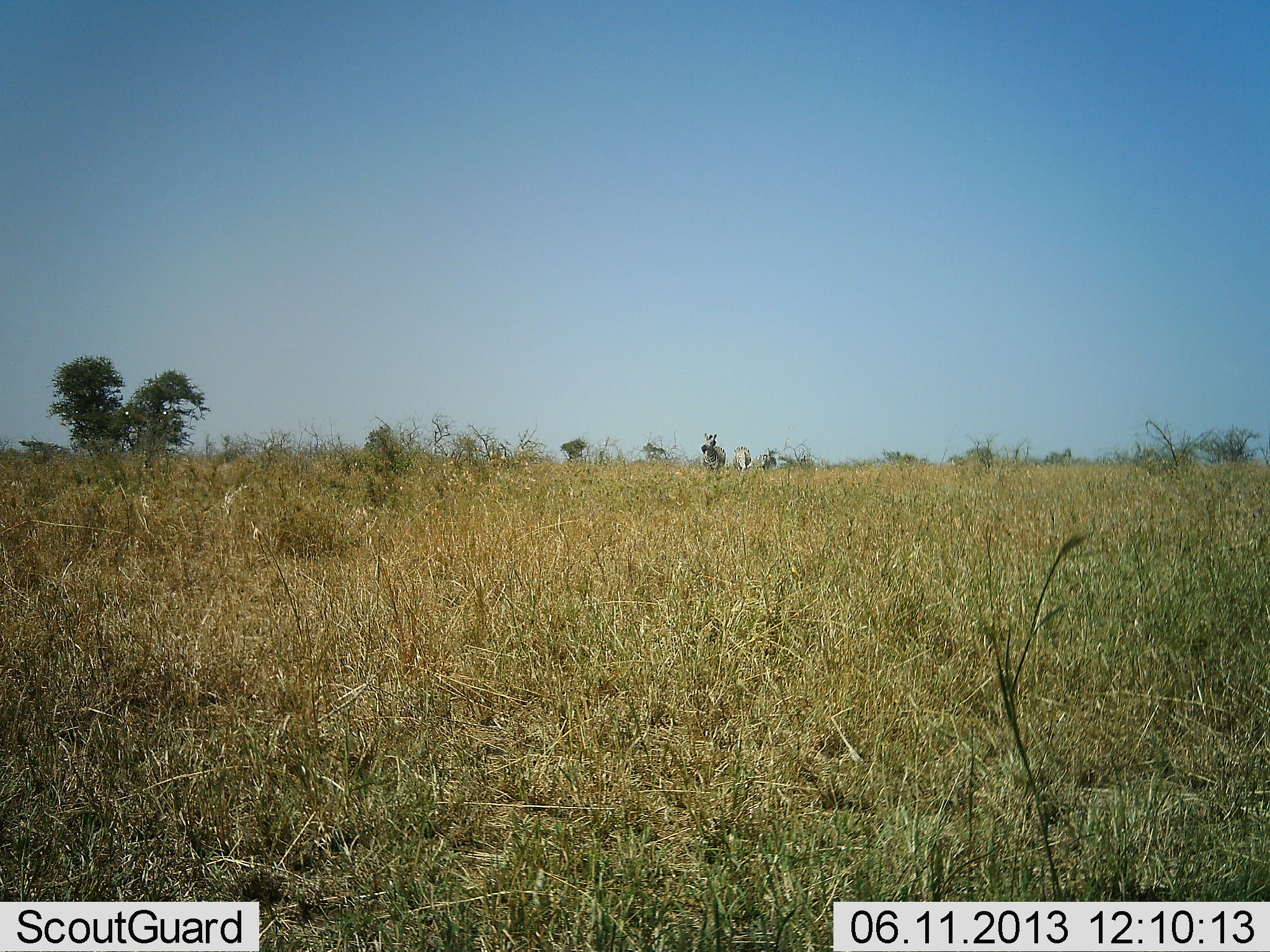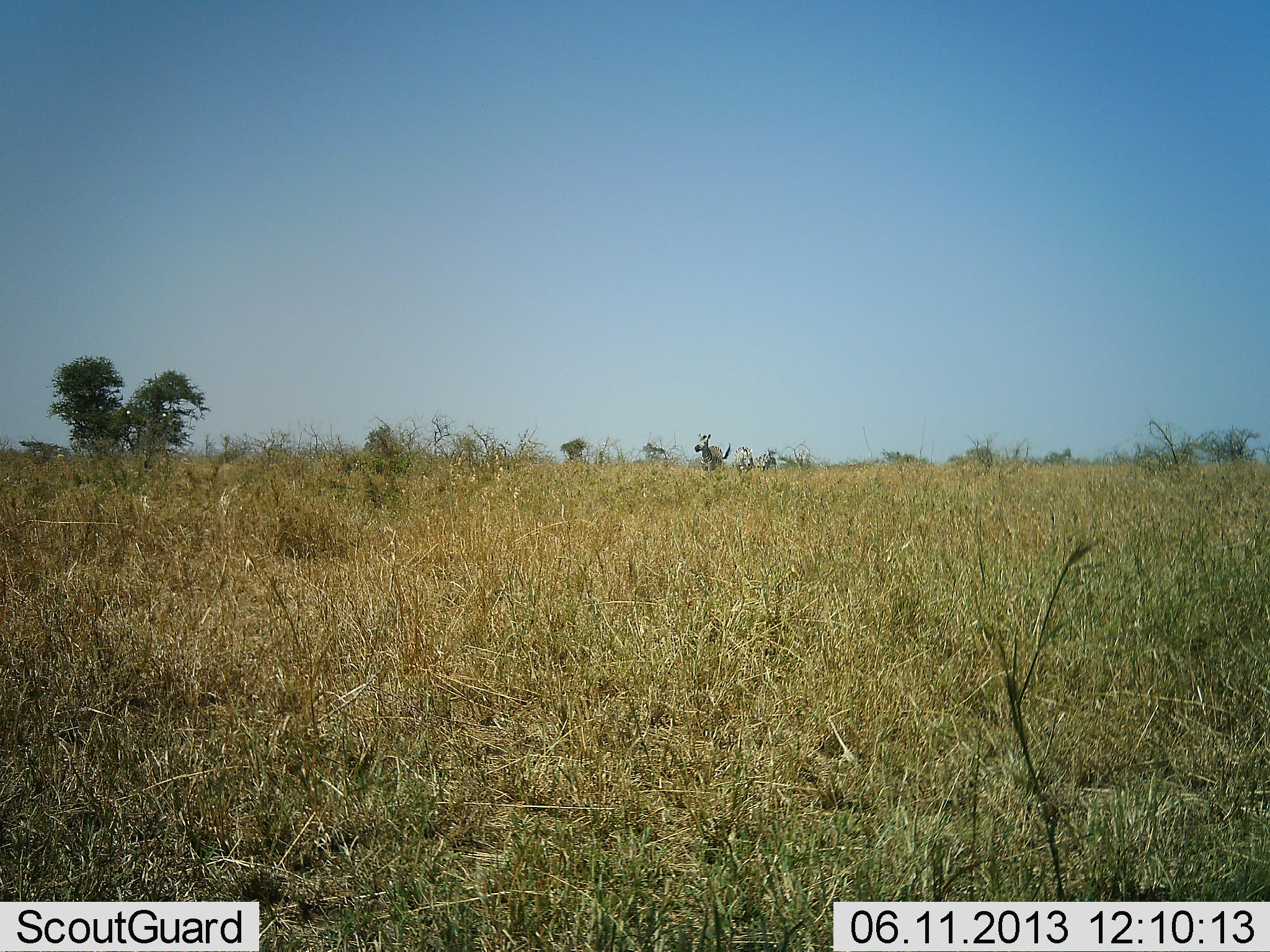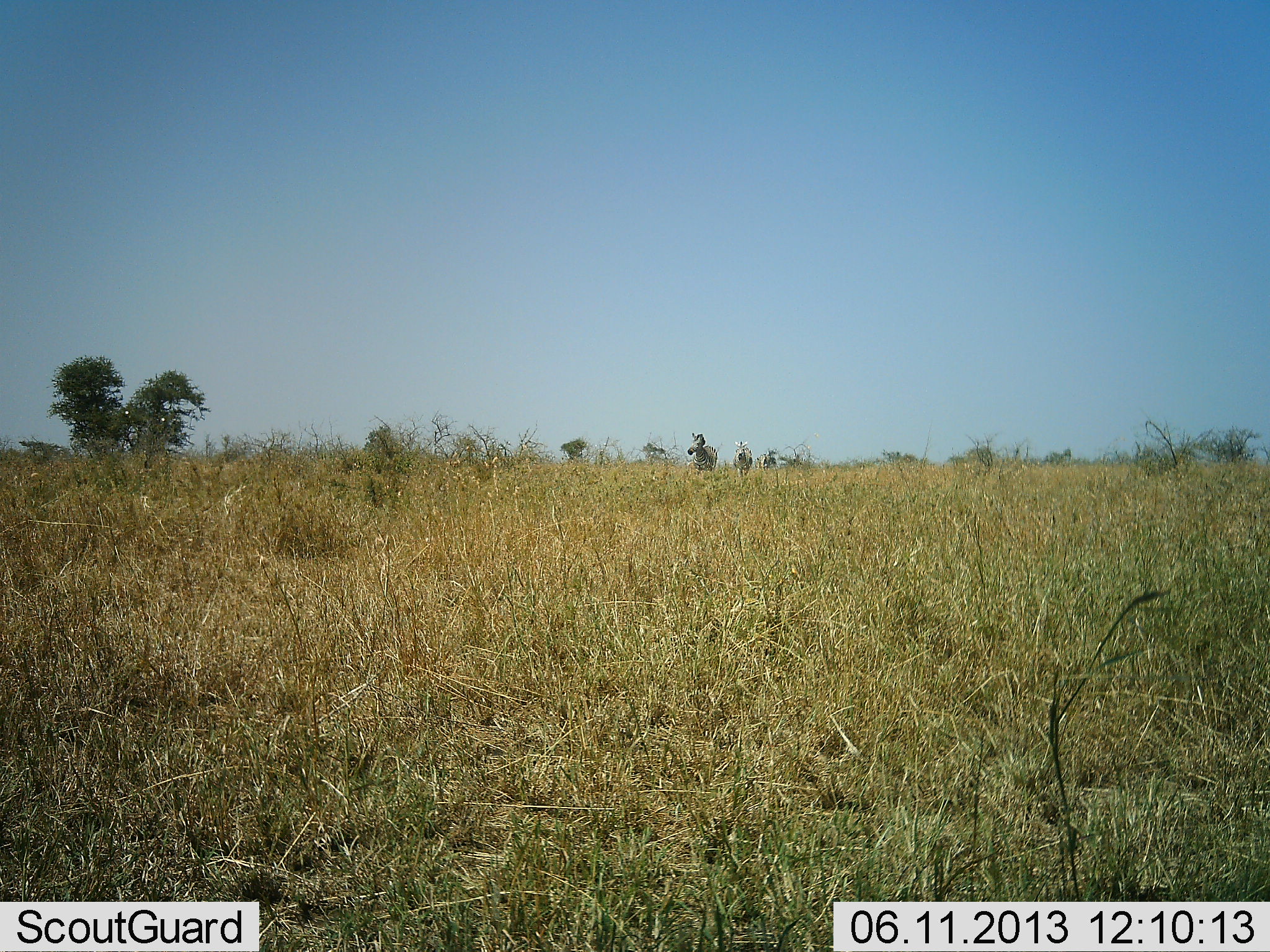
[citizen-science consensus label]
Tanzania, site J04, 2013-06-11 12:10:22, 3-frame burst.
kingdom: Animalia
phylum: Chordata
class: Mammalia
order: Perissodactyla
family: Equidae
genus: Equus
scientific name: Equus quagga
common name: plains zebra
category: zebra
Zebra (plains zebra) (Equus quagga), count 2. Behavior (volunteer vote fractions): standing 26%, resting 0%, moving 74%, interacting 0%. Young present (vote fraction): 0%. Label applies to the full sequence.